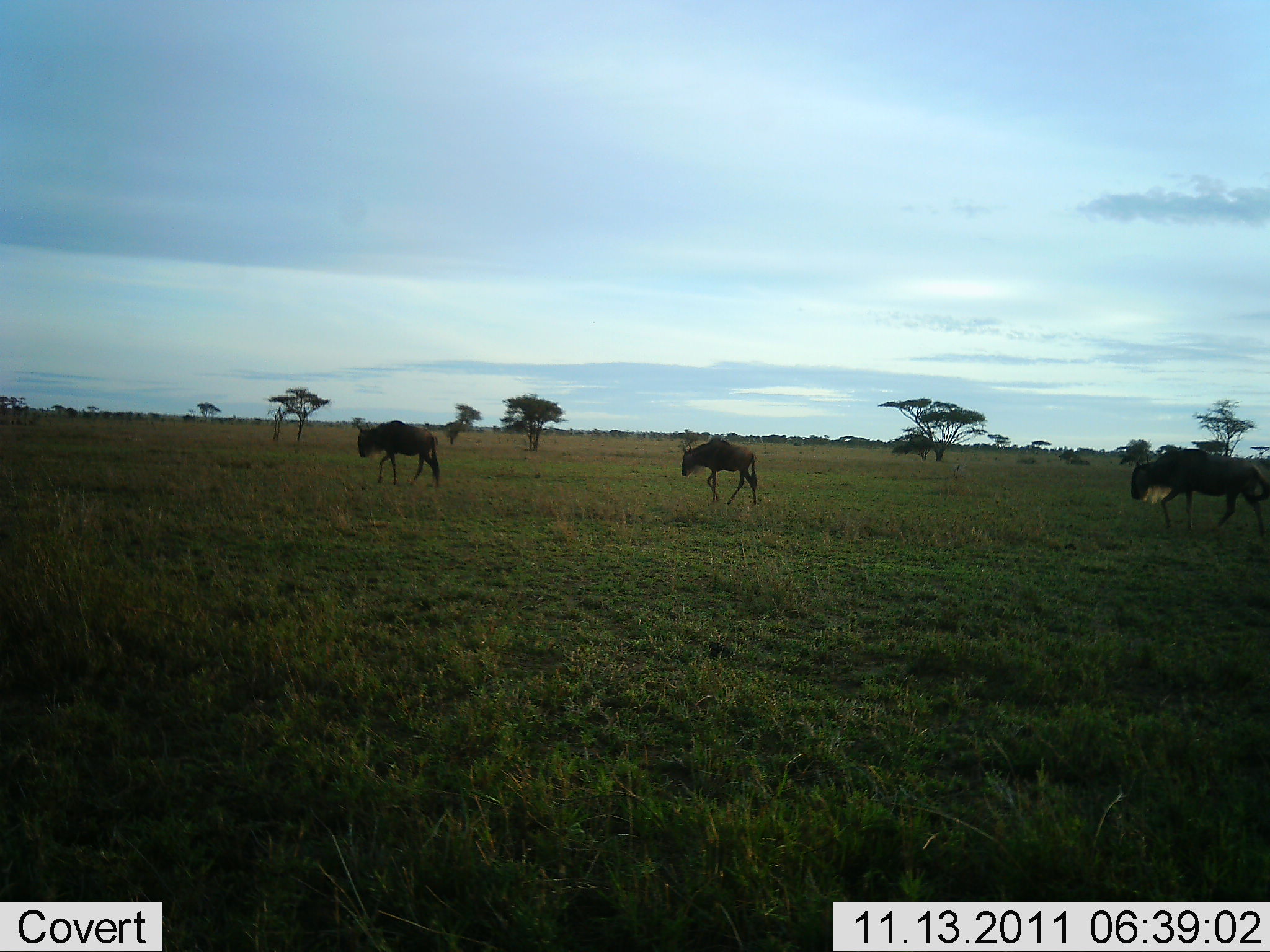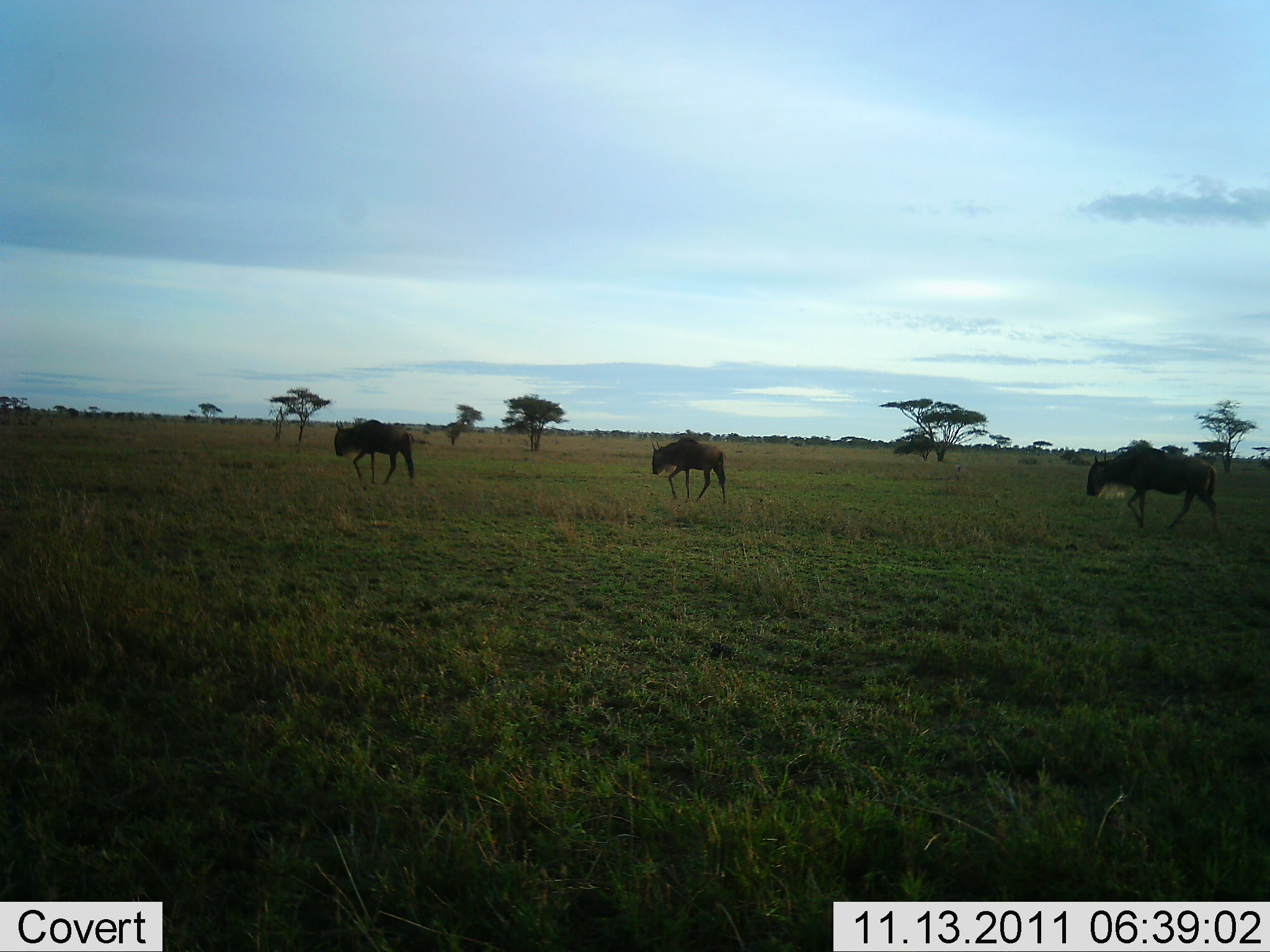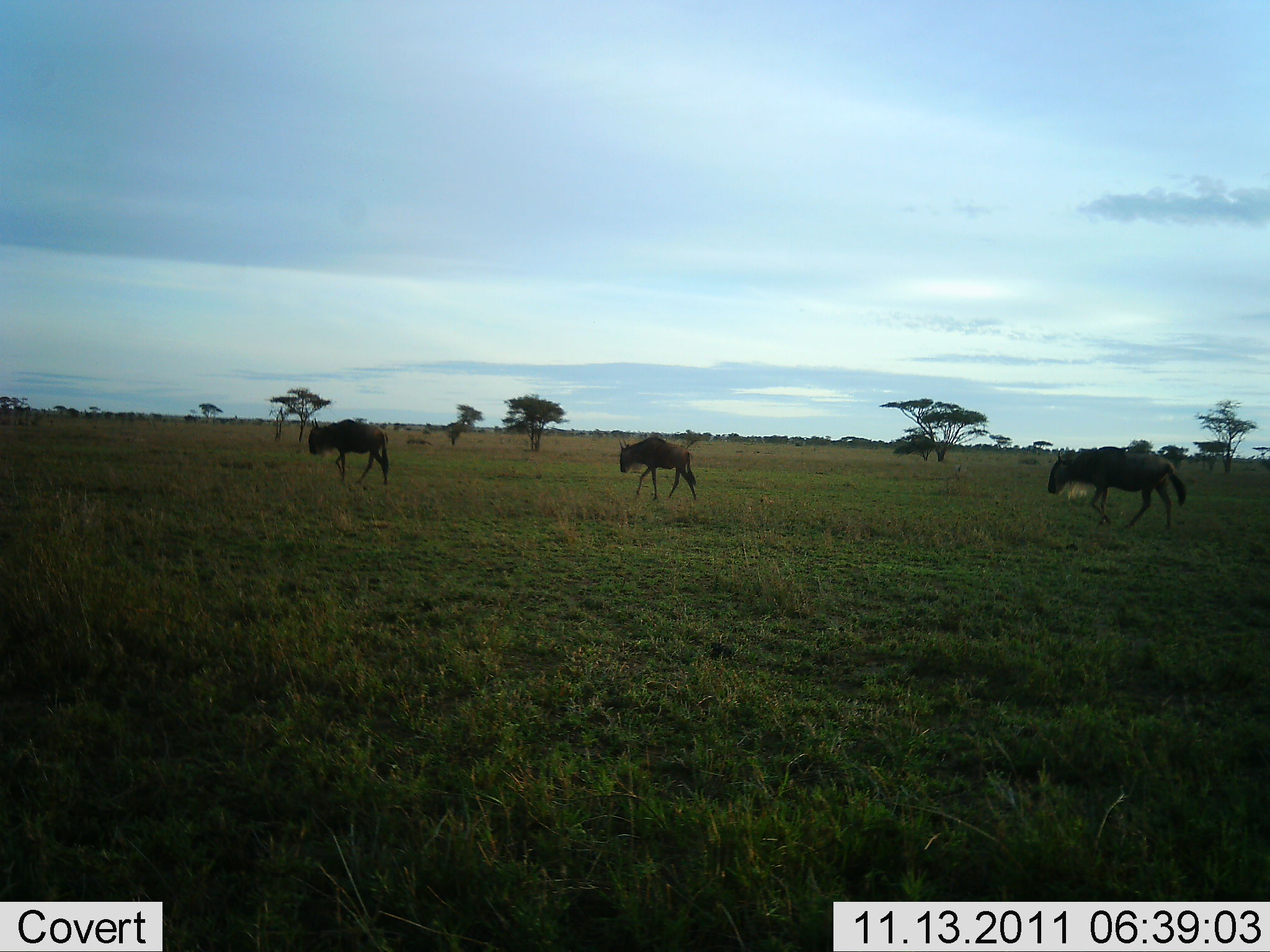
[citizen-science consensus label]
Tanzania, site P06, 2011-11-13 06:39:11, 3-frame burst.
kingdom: Animalia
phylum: Chordata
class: Mammalia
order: Artiodactyla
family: Bovidae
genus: Connochaetes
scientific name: Connochaetes taurinus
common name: blue wildebeest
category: wildebeest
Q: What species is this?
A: Wildebeest (blue wildebeest) (Connochaetes taurinus).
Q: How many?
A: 3.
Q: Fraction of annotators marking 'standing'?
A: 0%.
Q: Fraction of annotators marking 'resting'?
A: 0%.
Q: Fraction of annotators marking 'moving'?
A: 100%.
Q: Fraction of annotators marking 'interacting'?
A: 0%.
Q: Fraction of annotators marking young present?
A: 0%.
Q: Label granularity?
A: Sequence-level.